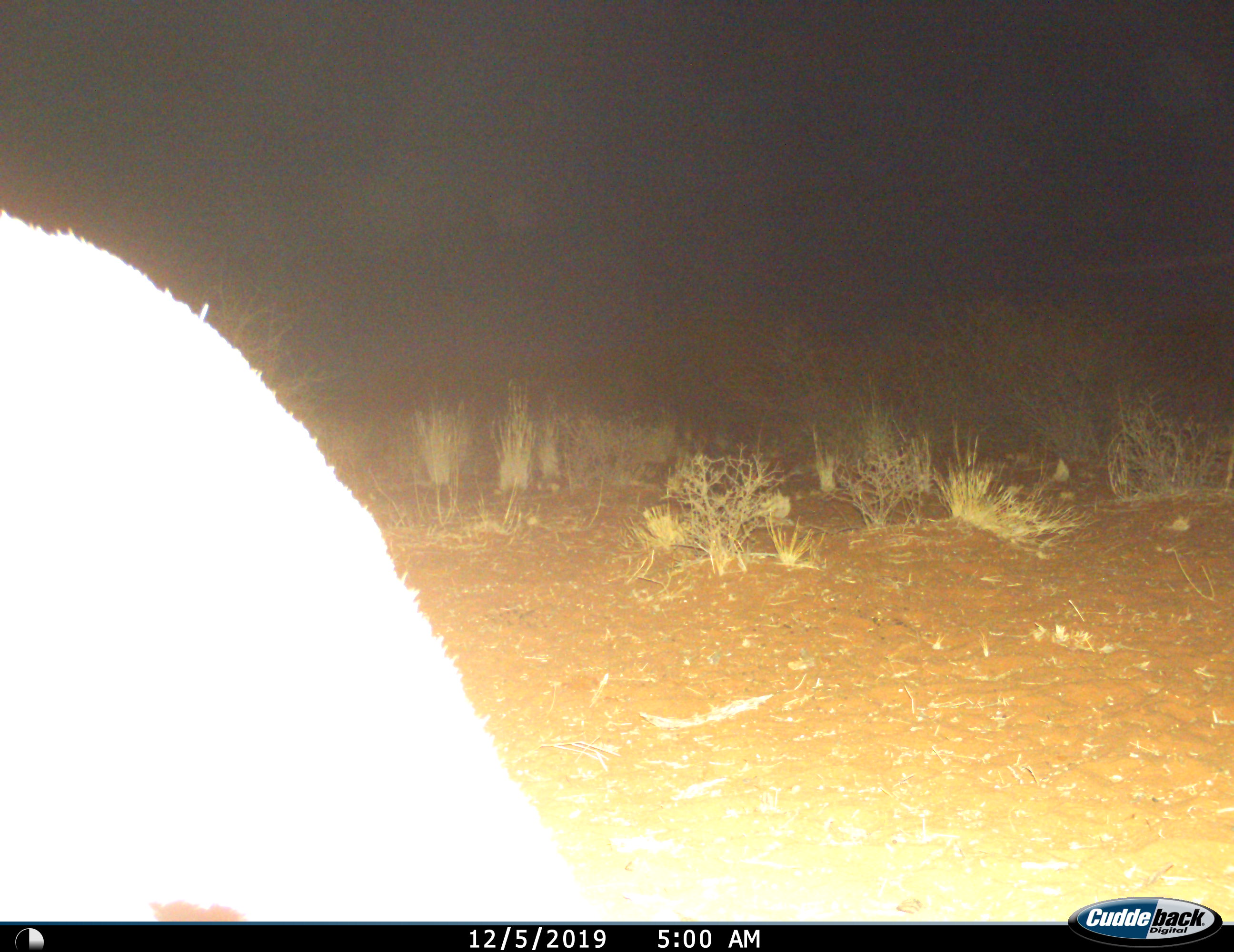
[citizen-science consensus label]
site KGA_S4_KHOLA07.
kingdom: Animalia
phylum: Chordata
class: Mammalia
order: Artiodactyla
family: Bovidae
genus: Antidorcas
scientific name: Antidorcas marsupialis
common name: springbok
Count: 1.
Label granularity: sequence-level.